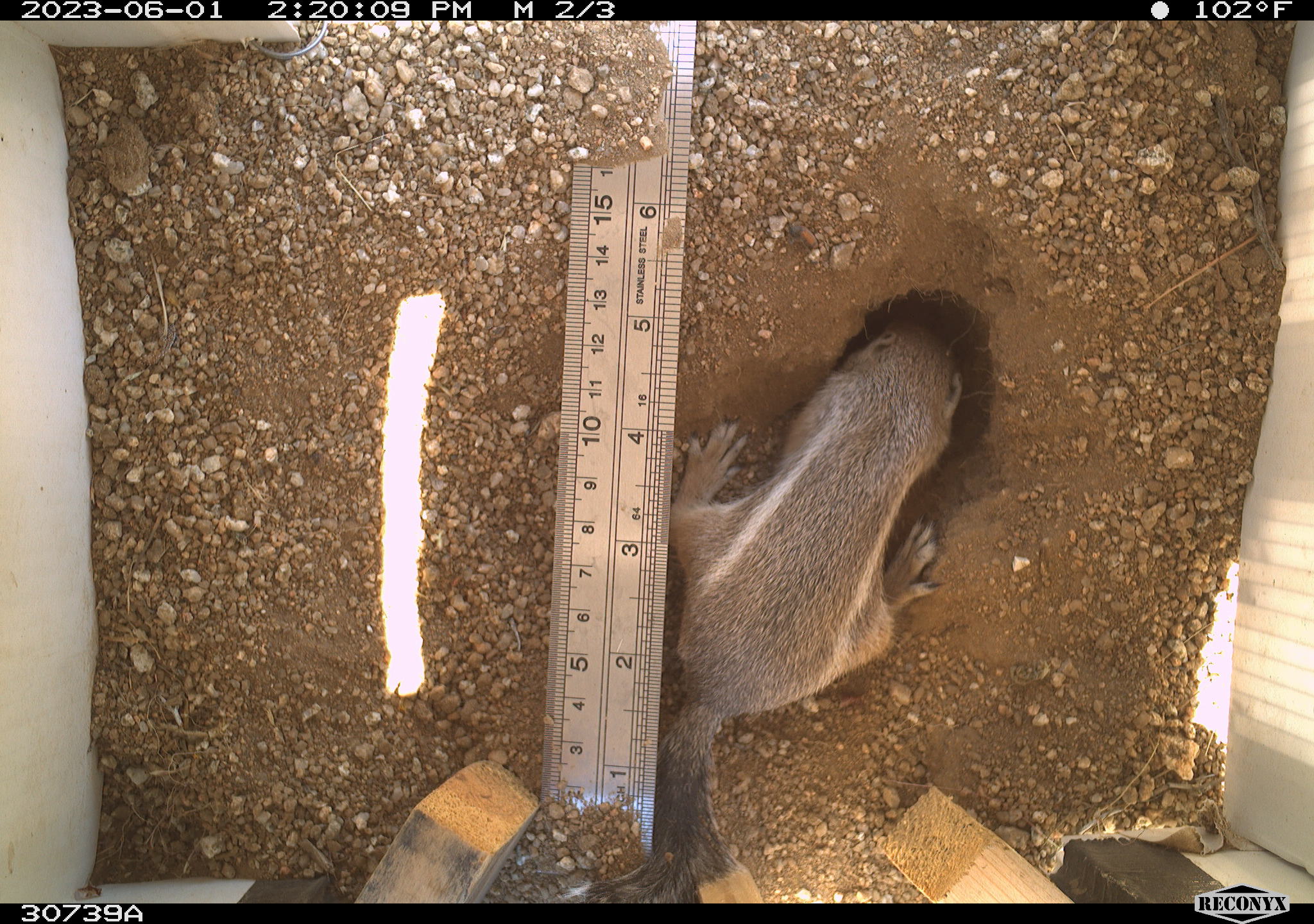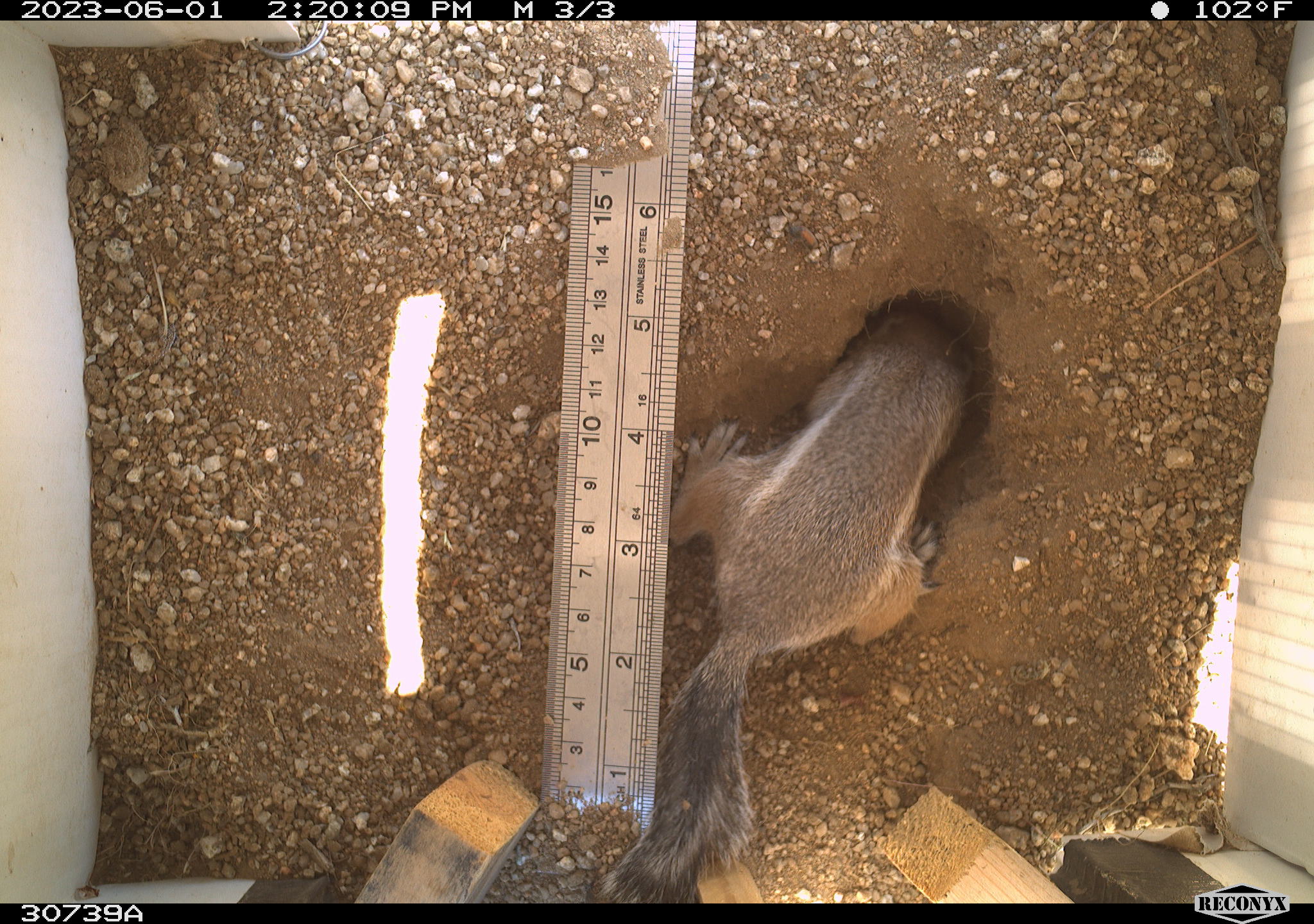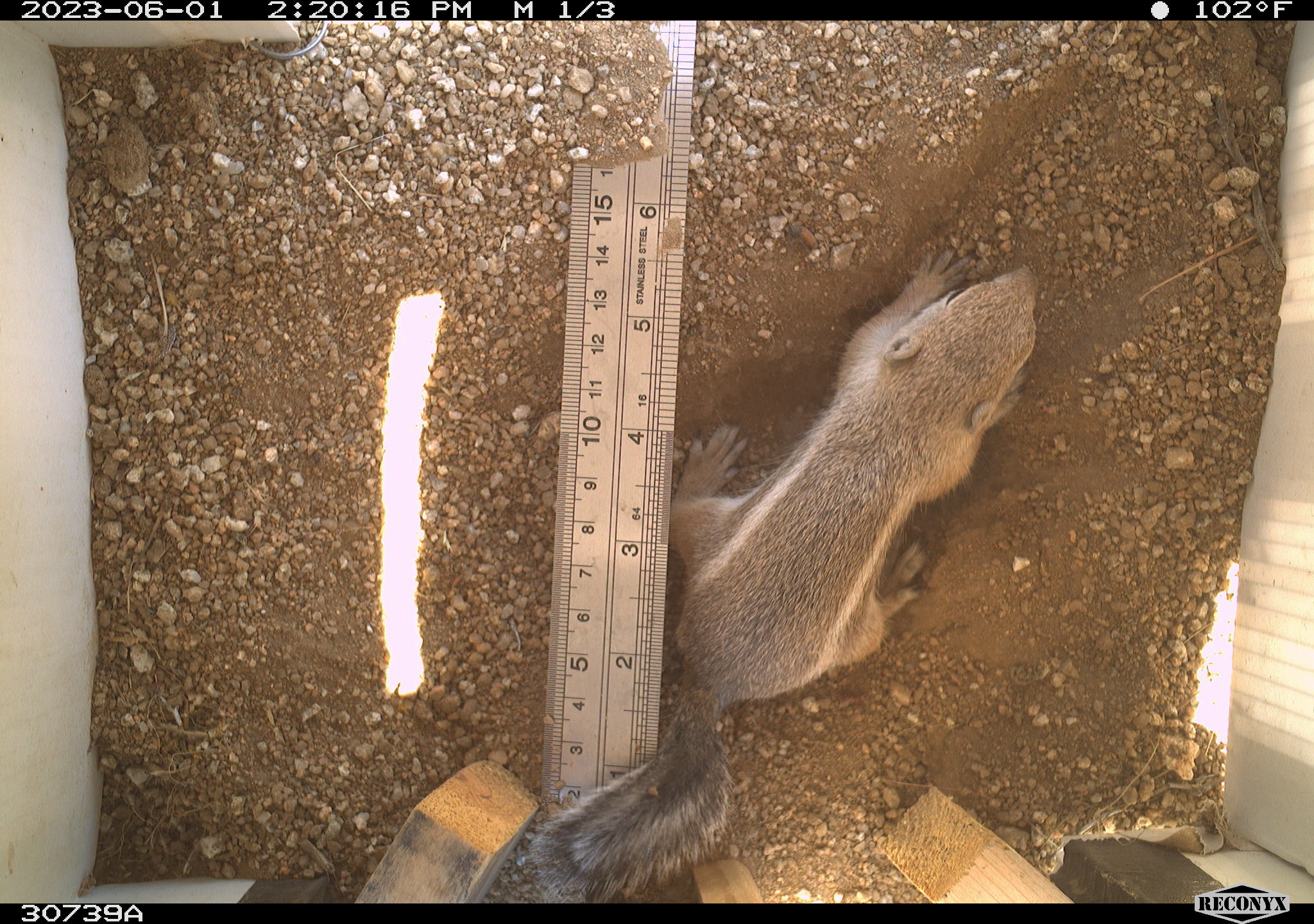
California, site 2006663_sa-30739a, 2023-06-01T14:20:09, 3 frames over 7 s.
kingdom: Animalia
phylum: Chordata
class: Mammalia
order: Rodentia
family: Sciuridae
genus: Ammospermophilus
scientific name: Ammospermophilus leucurus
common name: white-tailed antelope squirrel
White-tailed antelope squirrel (Ammospermophilus leucurus).